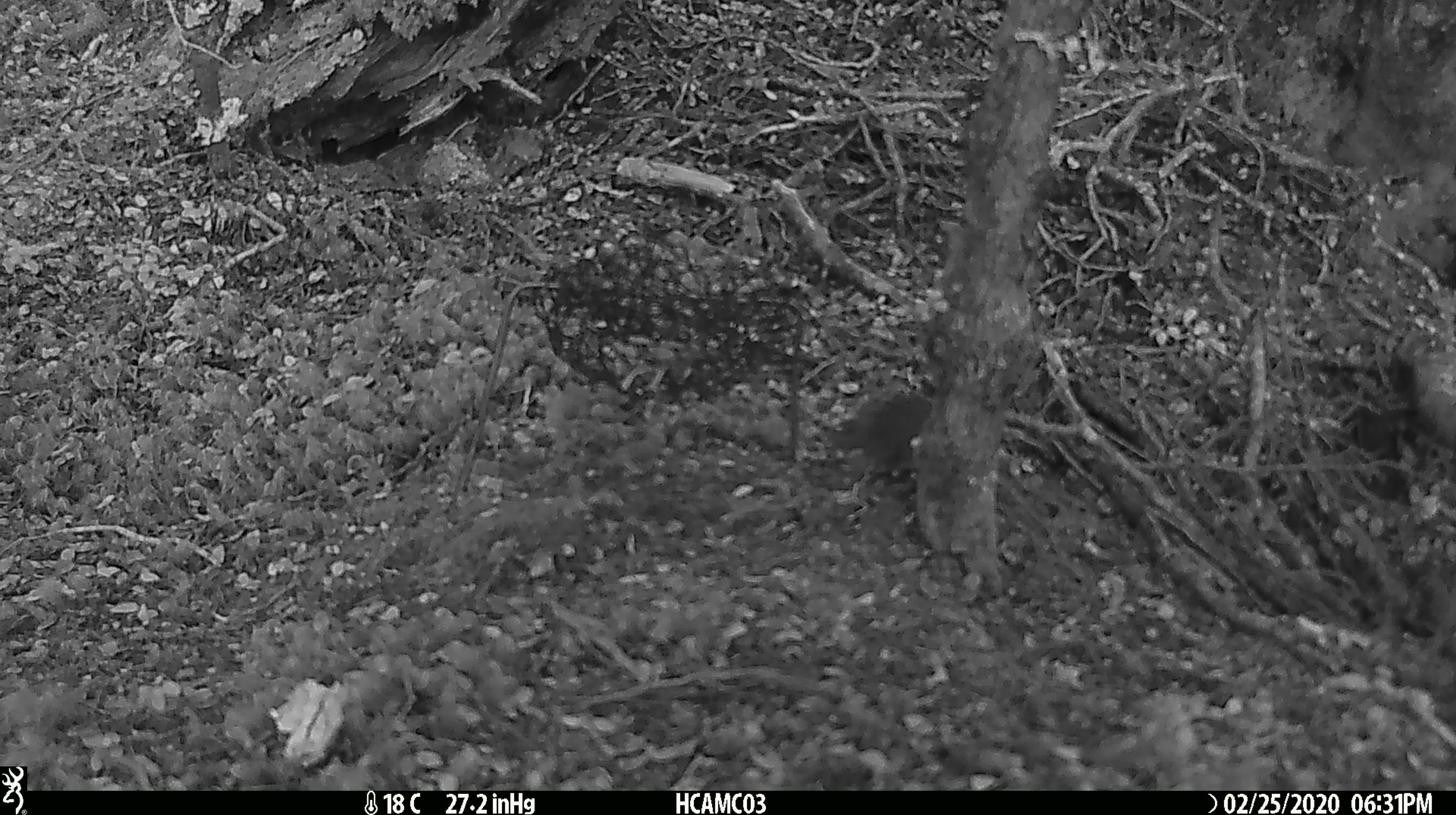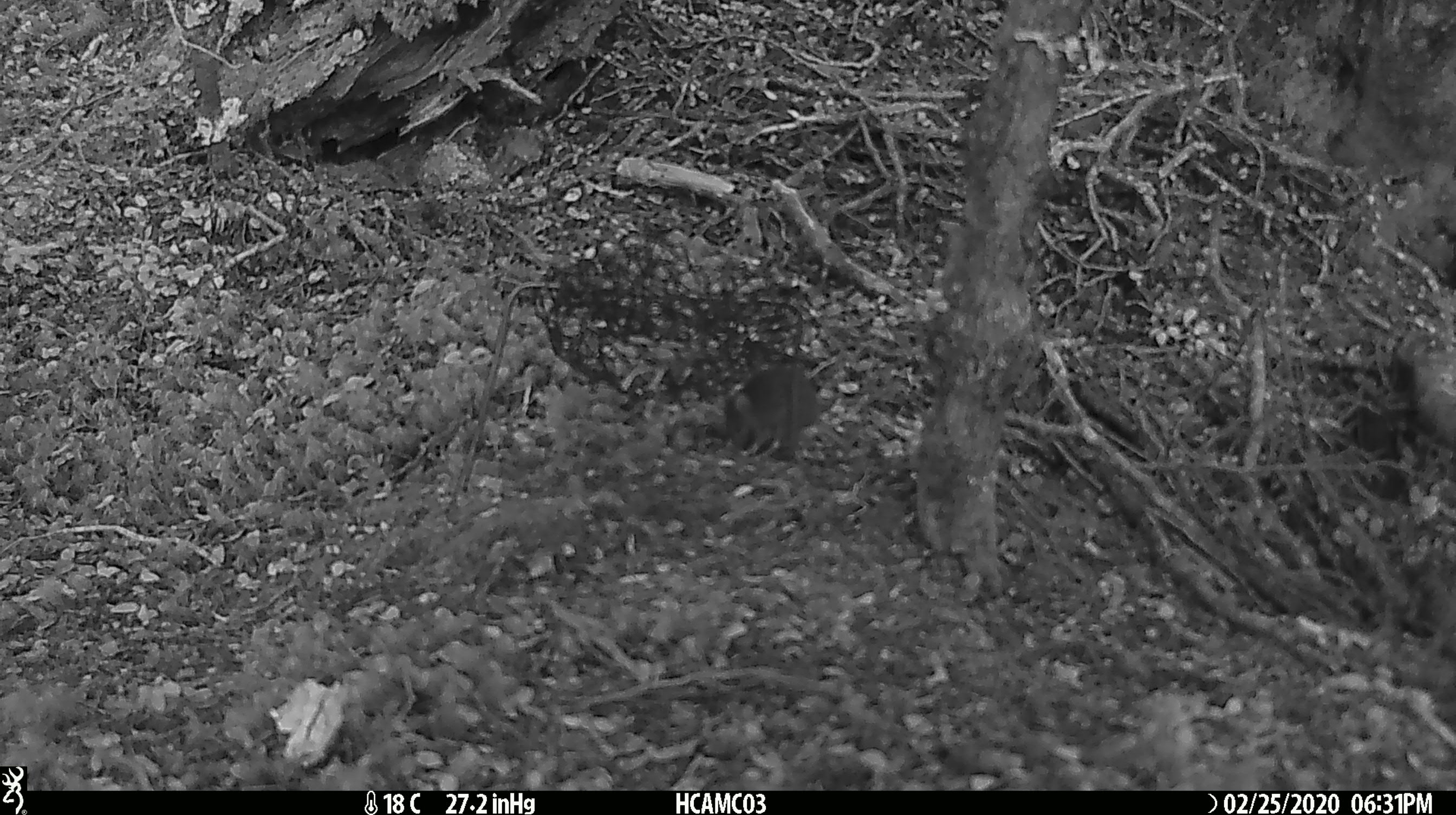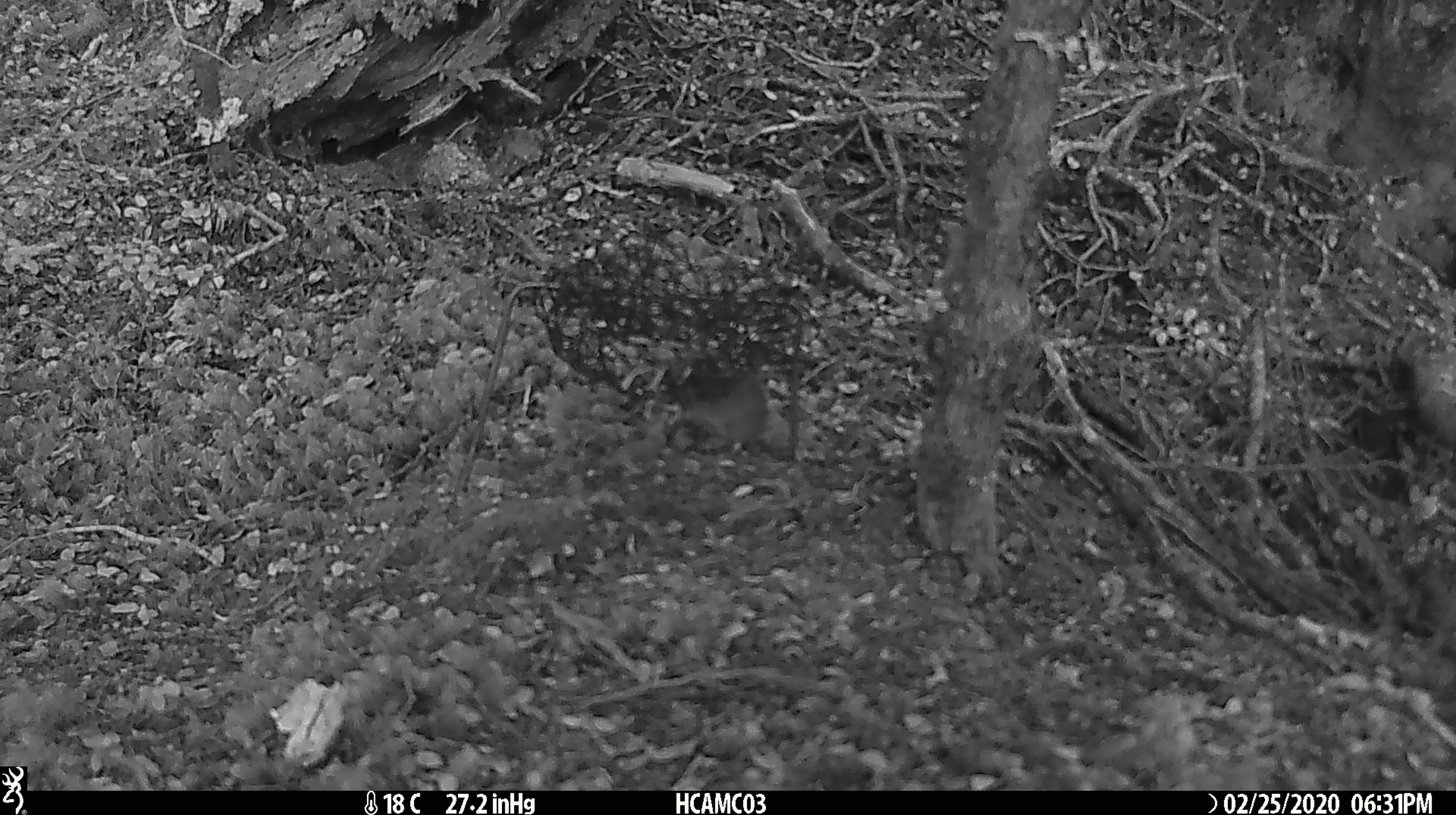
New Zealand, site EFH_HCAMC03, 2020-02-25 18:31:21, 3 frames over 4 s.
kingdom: Animalia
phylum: Chordata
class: Mammalia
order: Rodentia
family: Muridae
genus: Mus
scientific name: Mus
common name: mouse